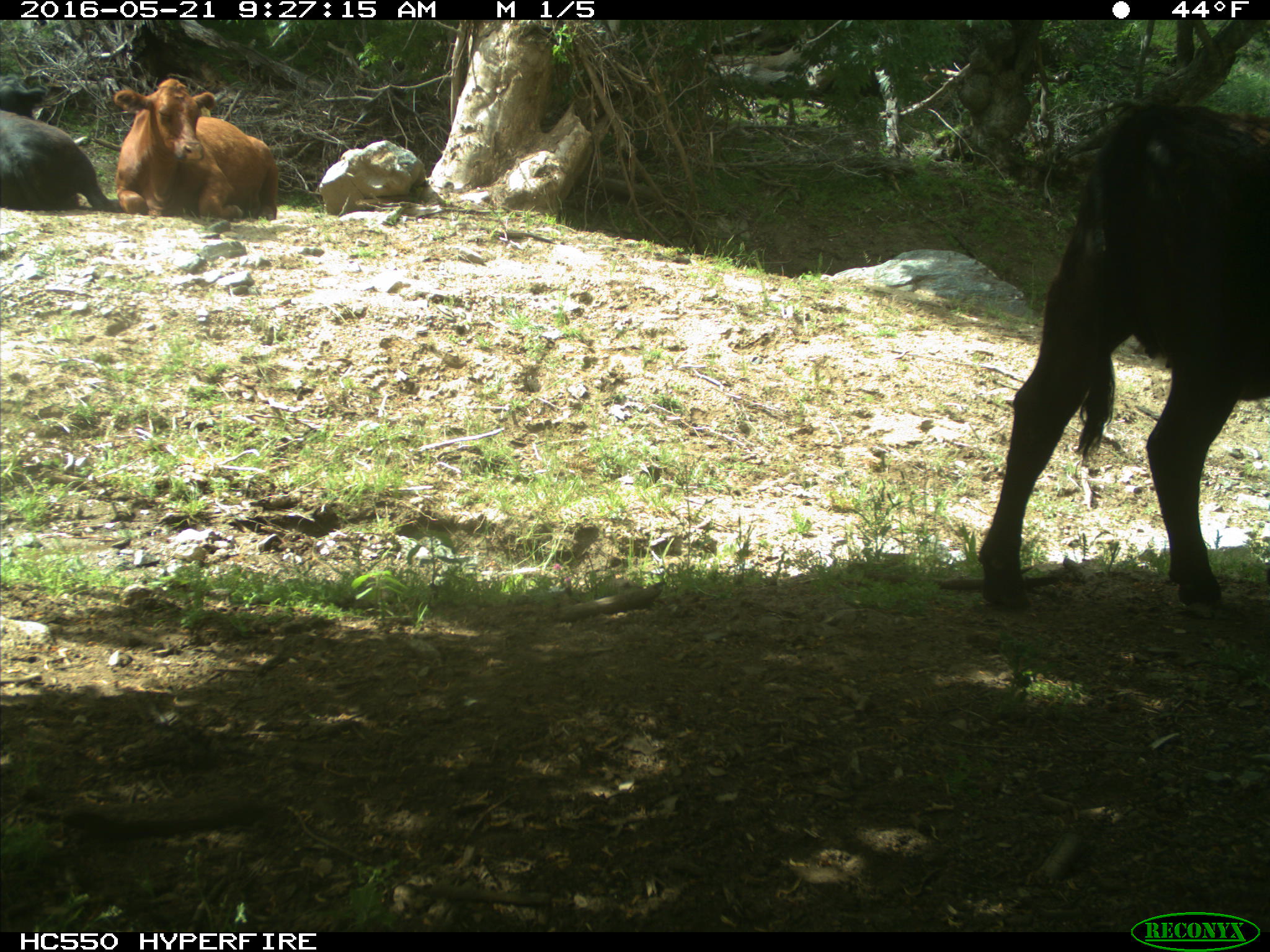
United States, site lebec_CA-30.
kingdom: Animalia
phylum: Chordata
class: Mammalia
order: Artiodactyla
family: Bovidae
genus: Bos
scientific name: Bos taurus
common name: domestic cow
Bos taurus (domestic cow).